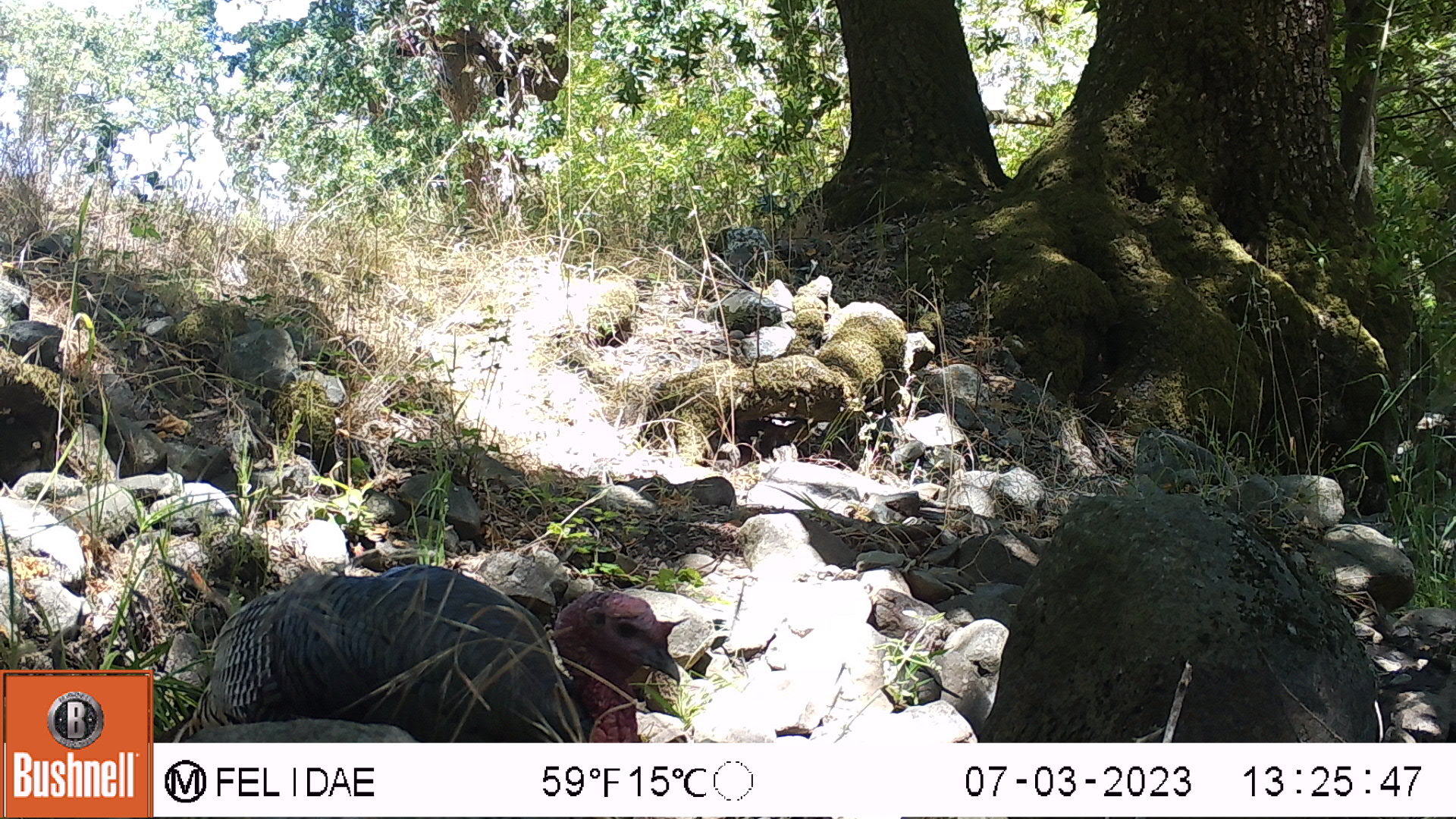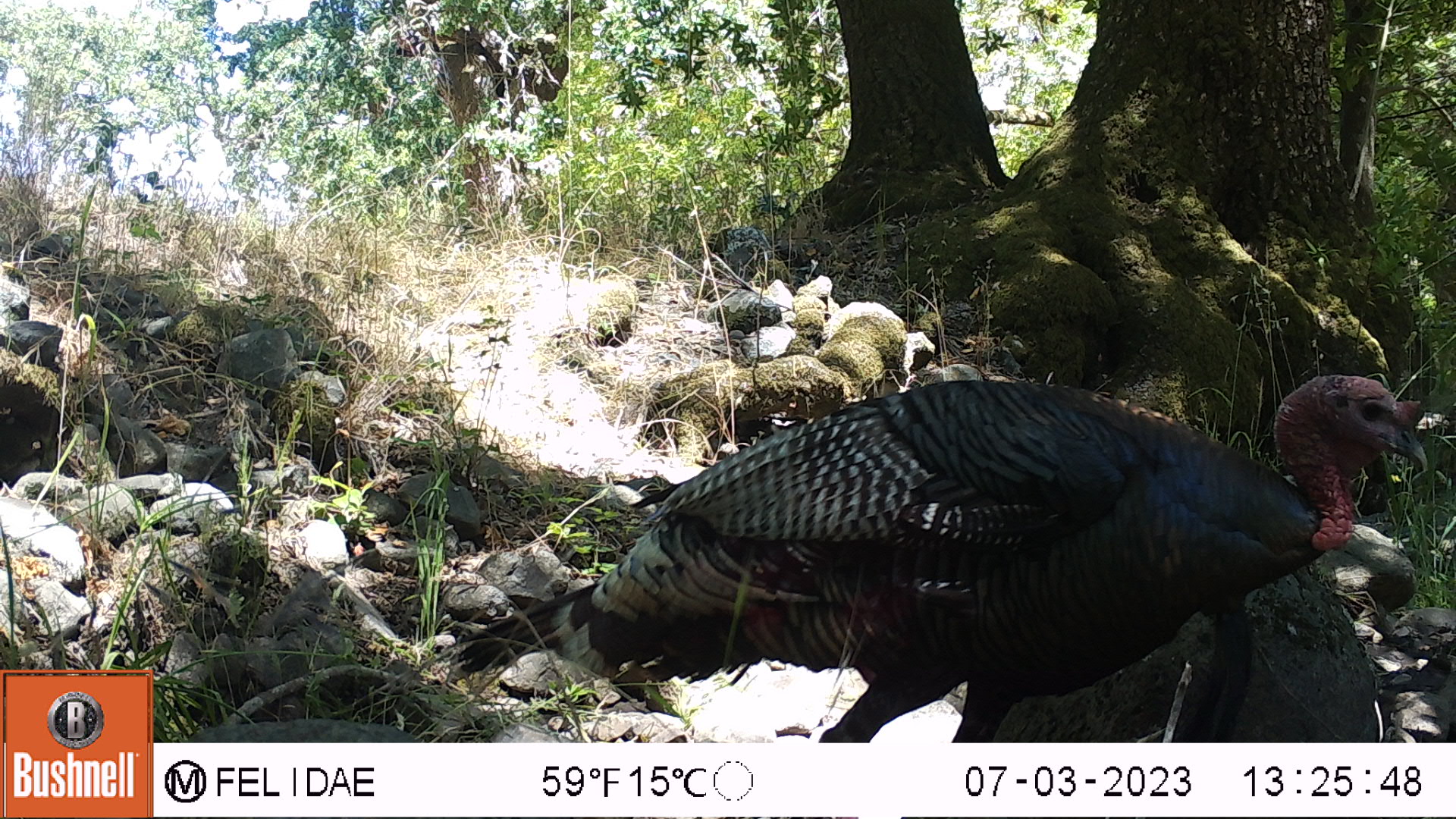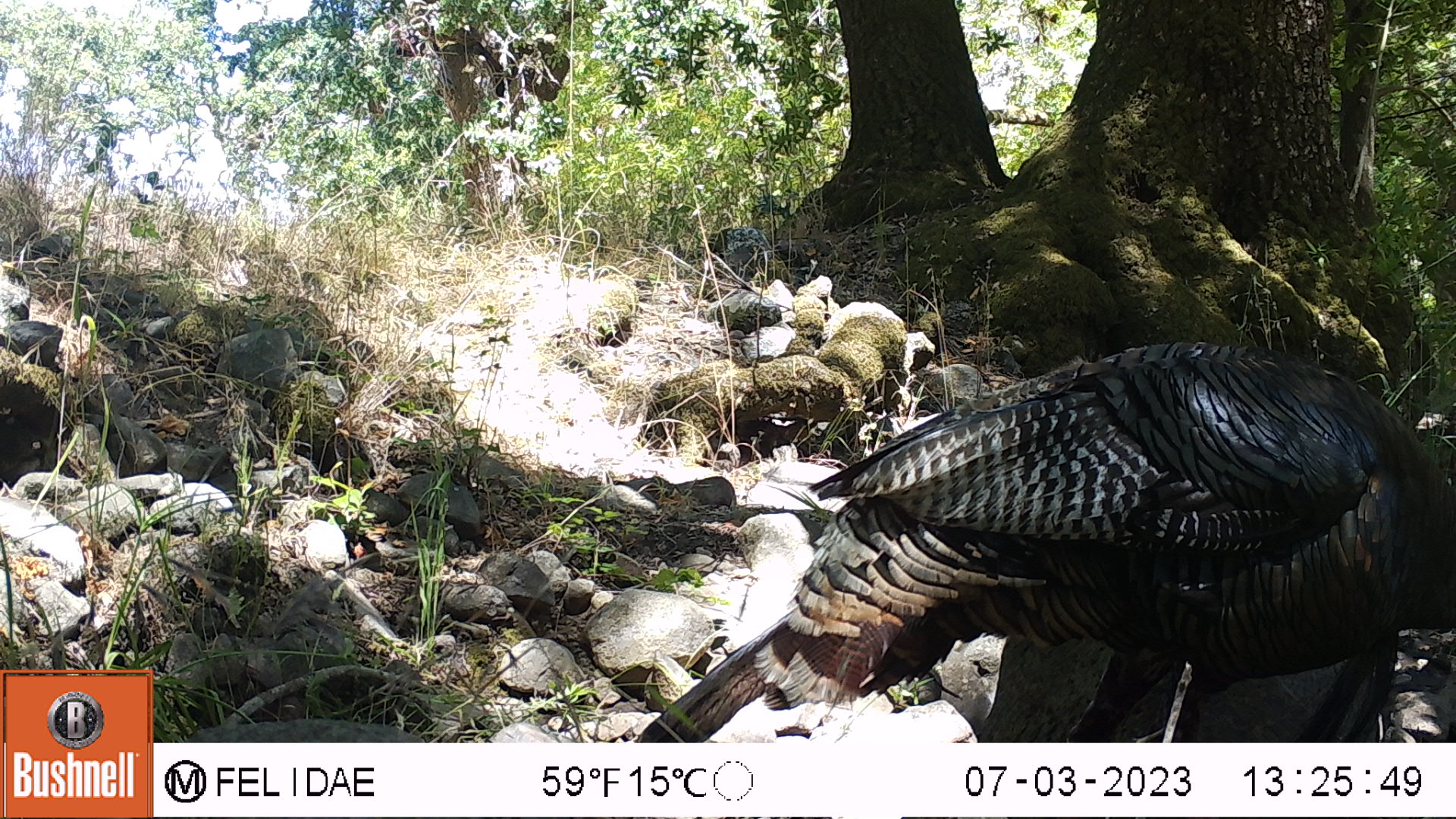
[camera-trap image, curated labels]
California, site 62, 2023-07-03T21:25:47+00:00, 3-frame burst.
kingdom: Animalia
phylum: Chordata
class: Aves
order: Galliformes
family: Phasianidae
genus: Meleagris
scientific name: Meleagris gallopavo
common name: turkey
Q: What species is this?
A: Turkey (Meleagris gallopavo).